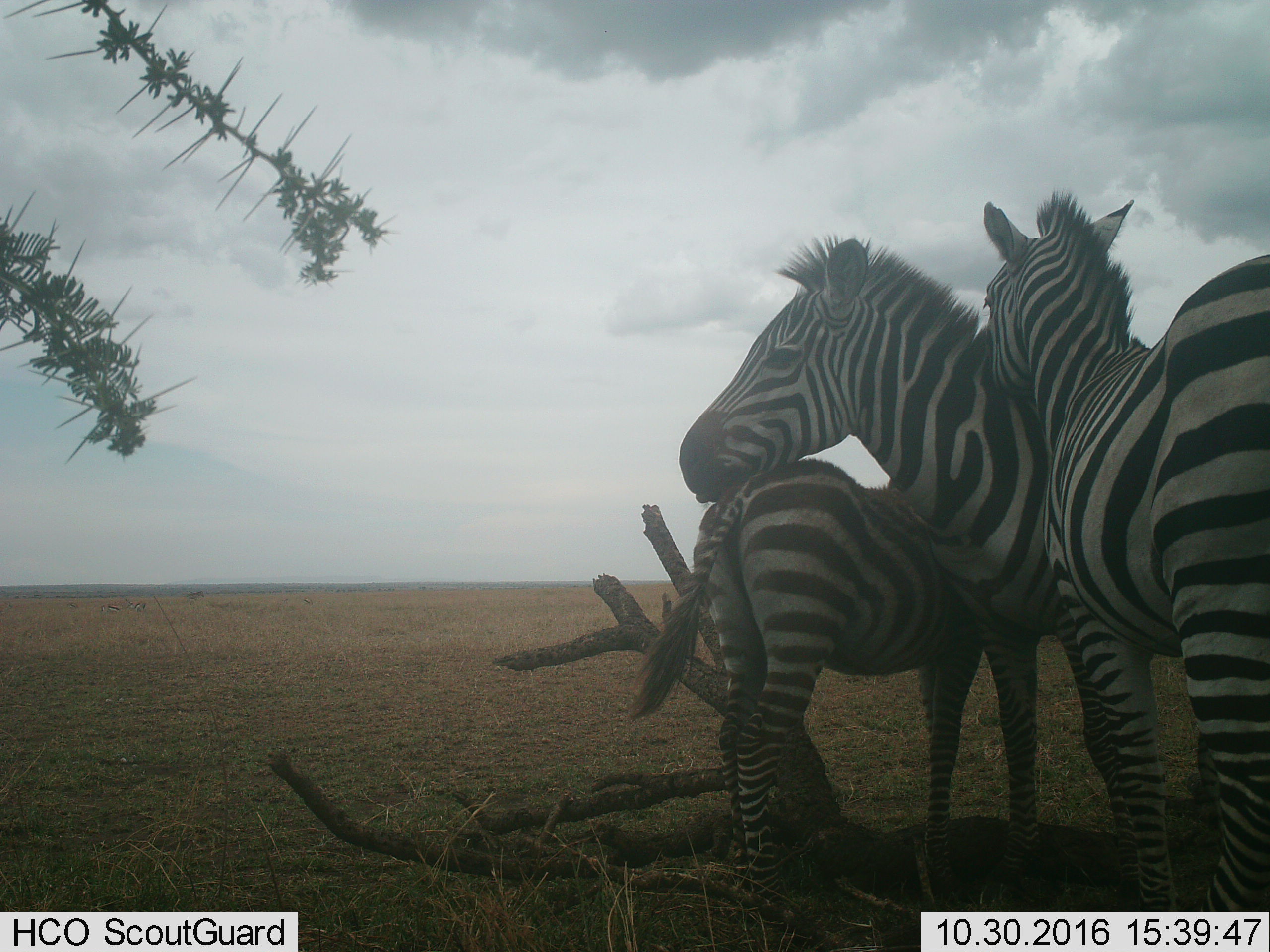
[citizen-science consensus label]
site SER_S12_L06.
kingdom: Animalia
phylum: Chordata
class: Mammalia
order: Perissodactyla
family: Equidae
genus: Equus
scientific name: Equus quagga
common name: plains zebra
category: zebraplains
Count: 3.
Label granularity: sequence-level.